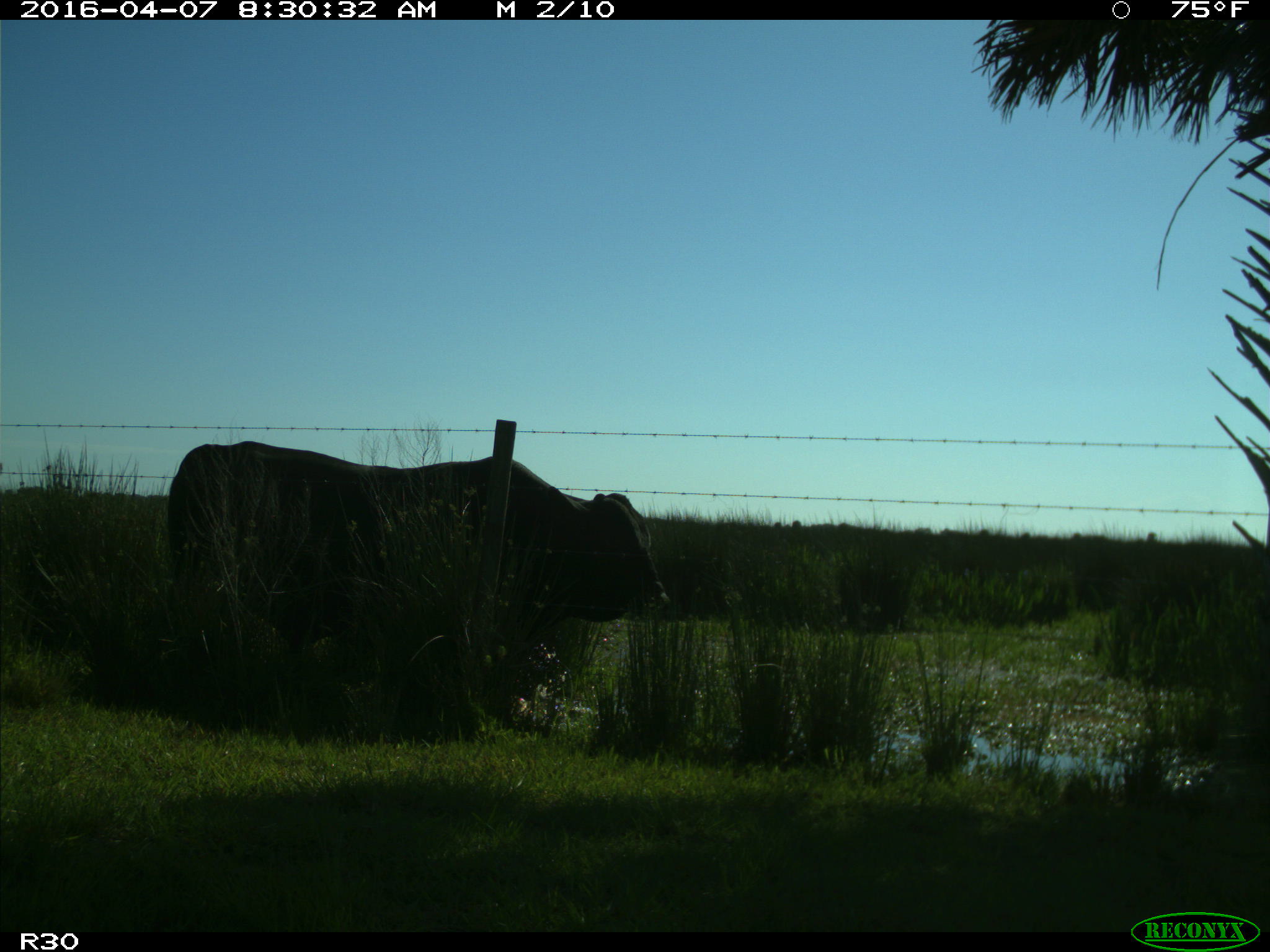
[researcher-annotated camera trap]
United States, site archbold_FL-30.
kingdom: Animalia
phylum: Chordata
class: Mammalia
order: Artiodactyla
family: Bovidae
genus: Bos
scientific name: Bos taurus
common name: domestic cow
Bos taurus (domestic cow).